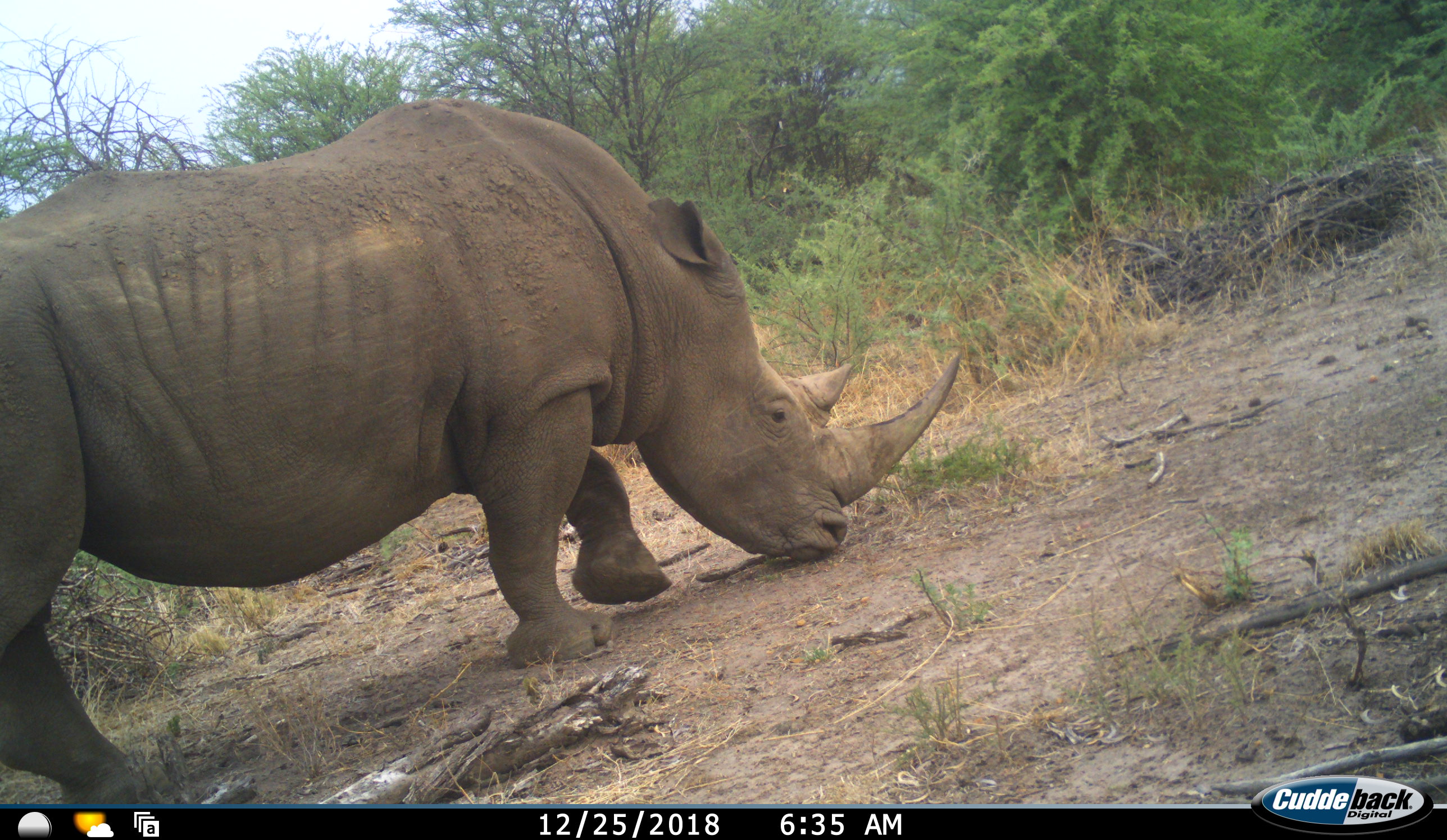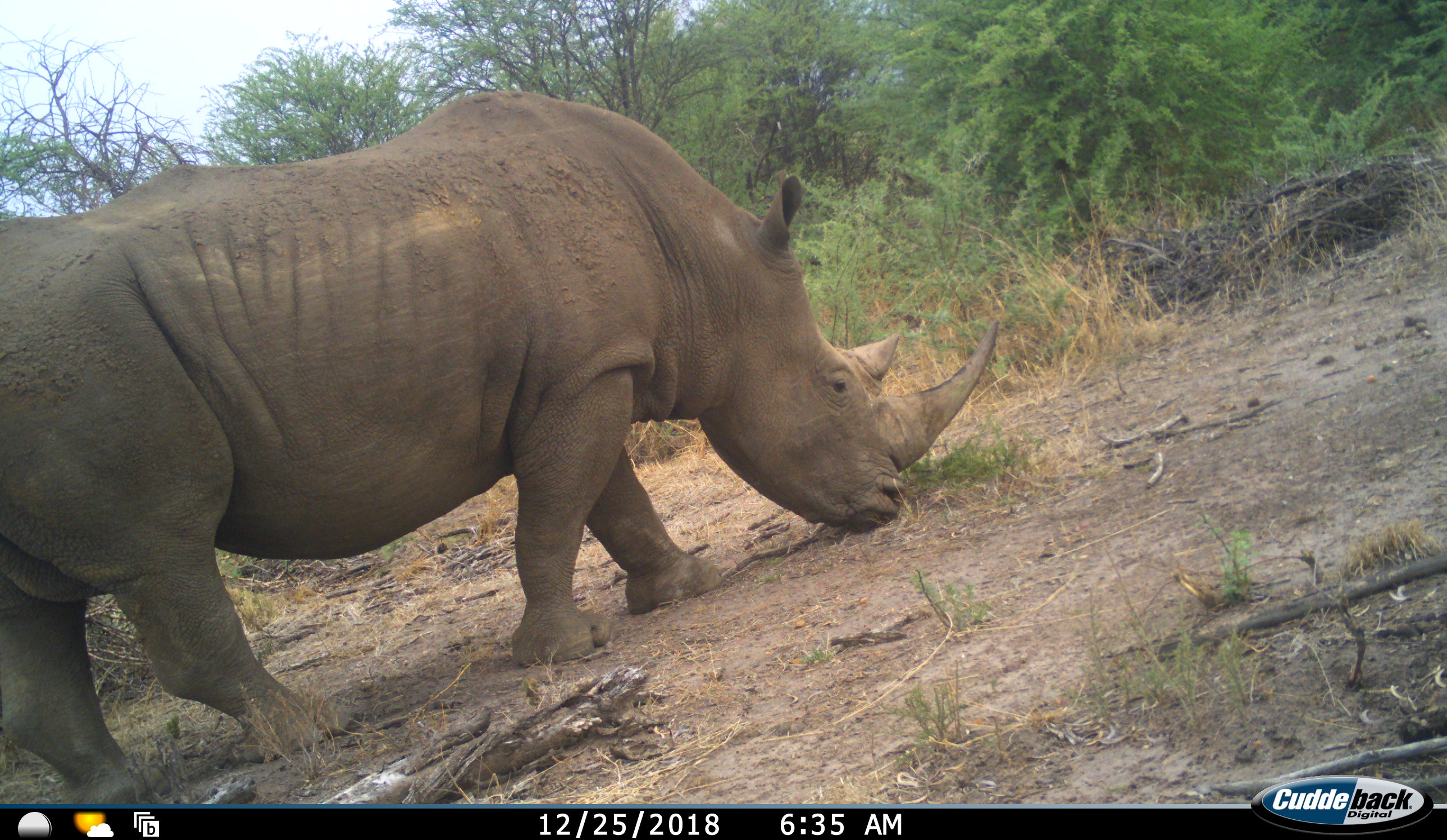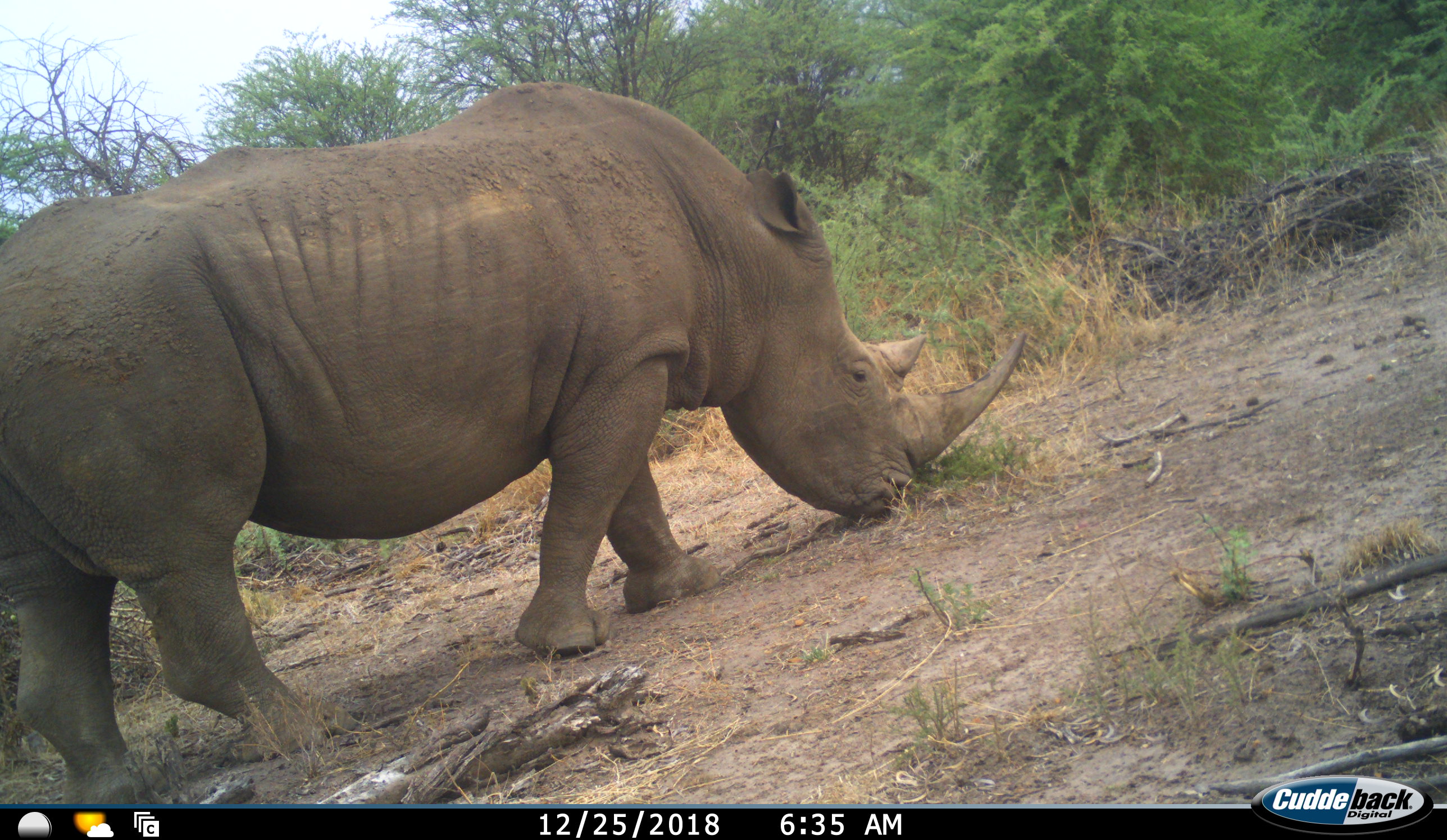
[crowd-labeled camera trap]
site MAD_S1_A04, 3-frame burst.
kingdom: Animalia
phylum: Chordata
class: Mammalia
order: Perissodactyla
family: Rhinocerotidae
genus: Ceratotherium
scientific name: Ceratotherium simum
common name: white rhinoceros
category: rhinoceroswhite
Rhinoceroswhite (white rhinoceros) (Ceratotherium simum), count 1. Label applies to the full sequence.